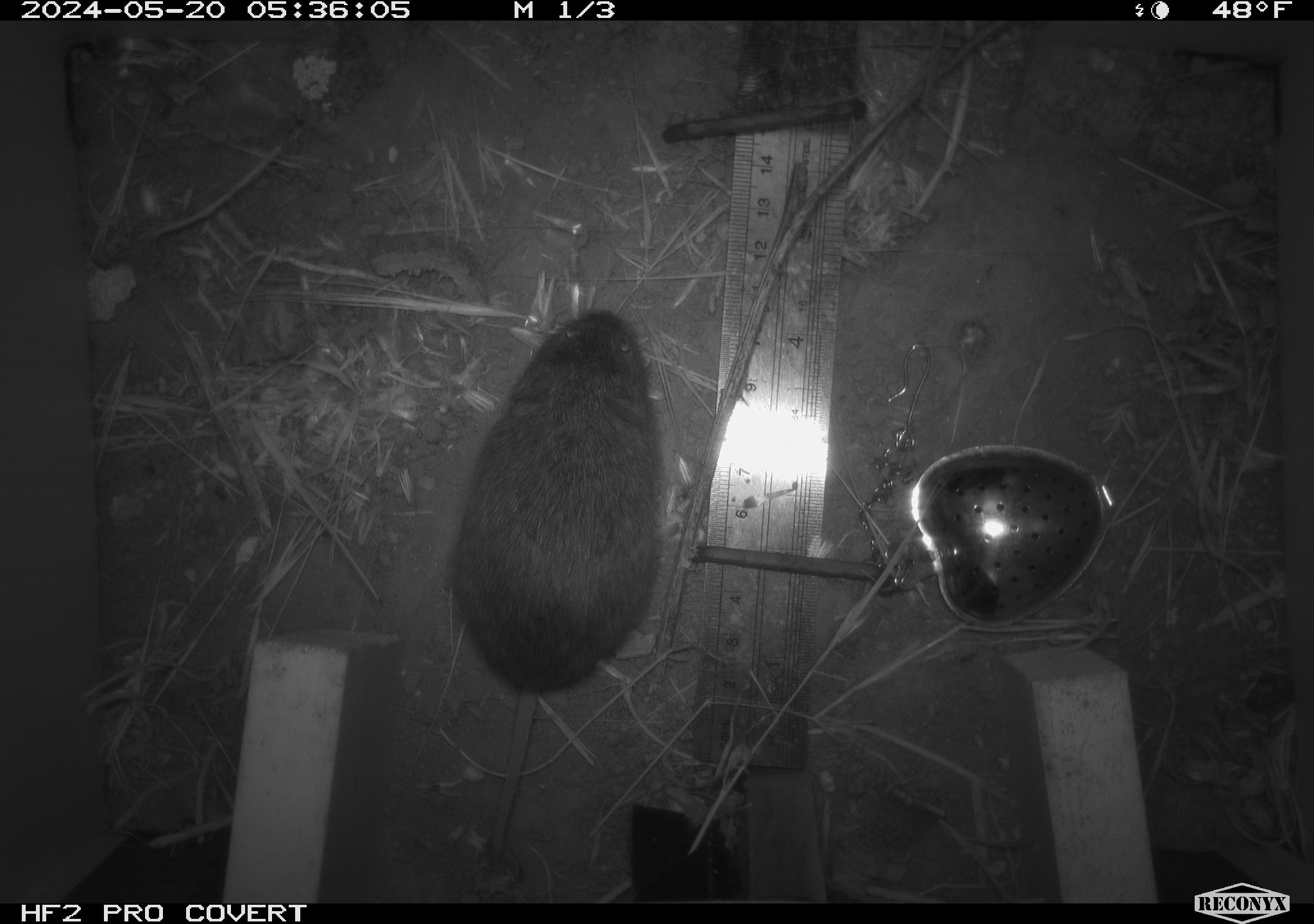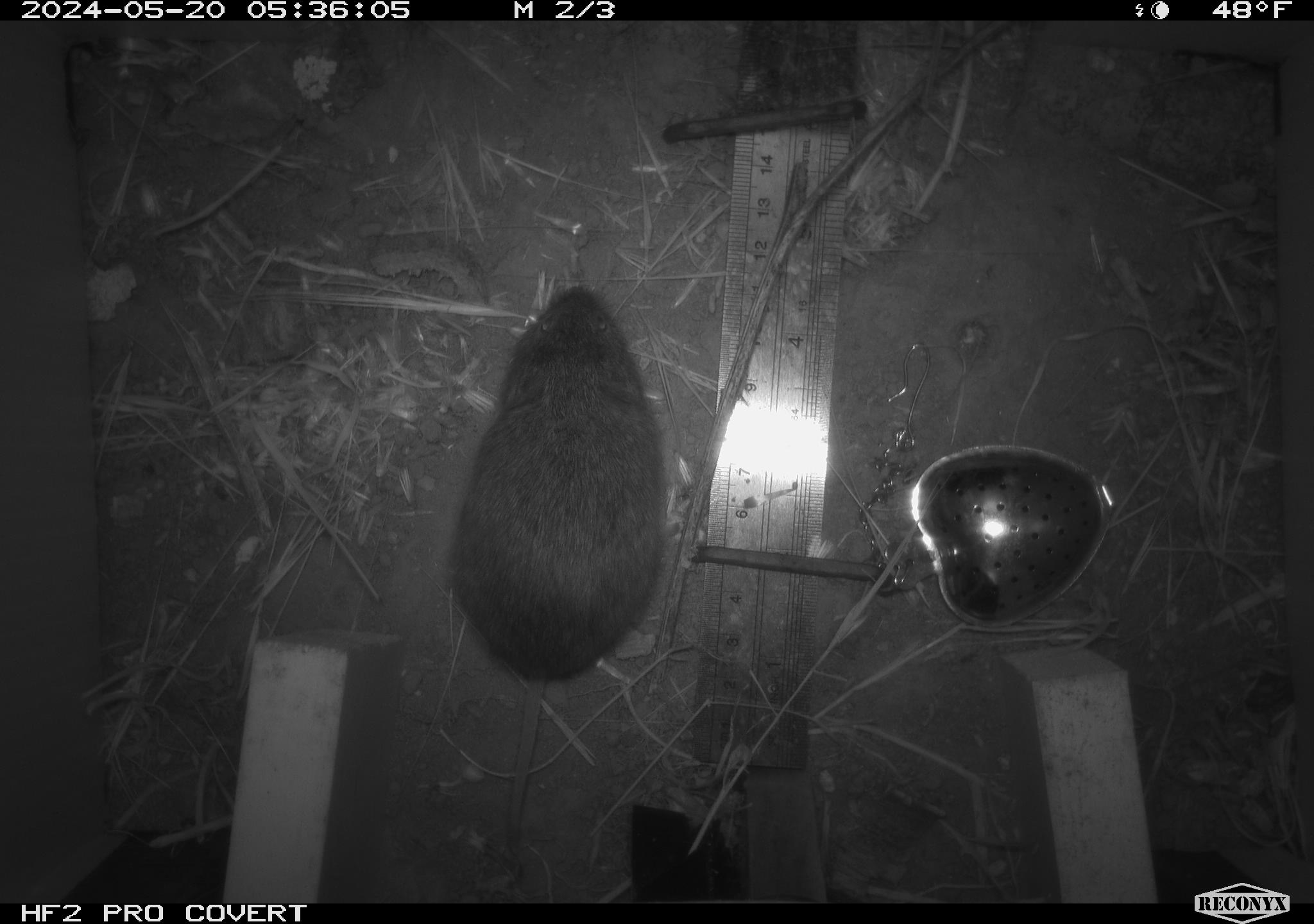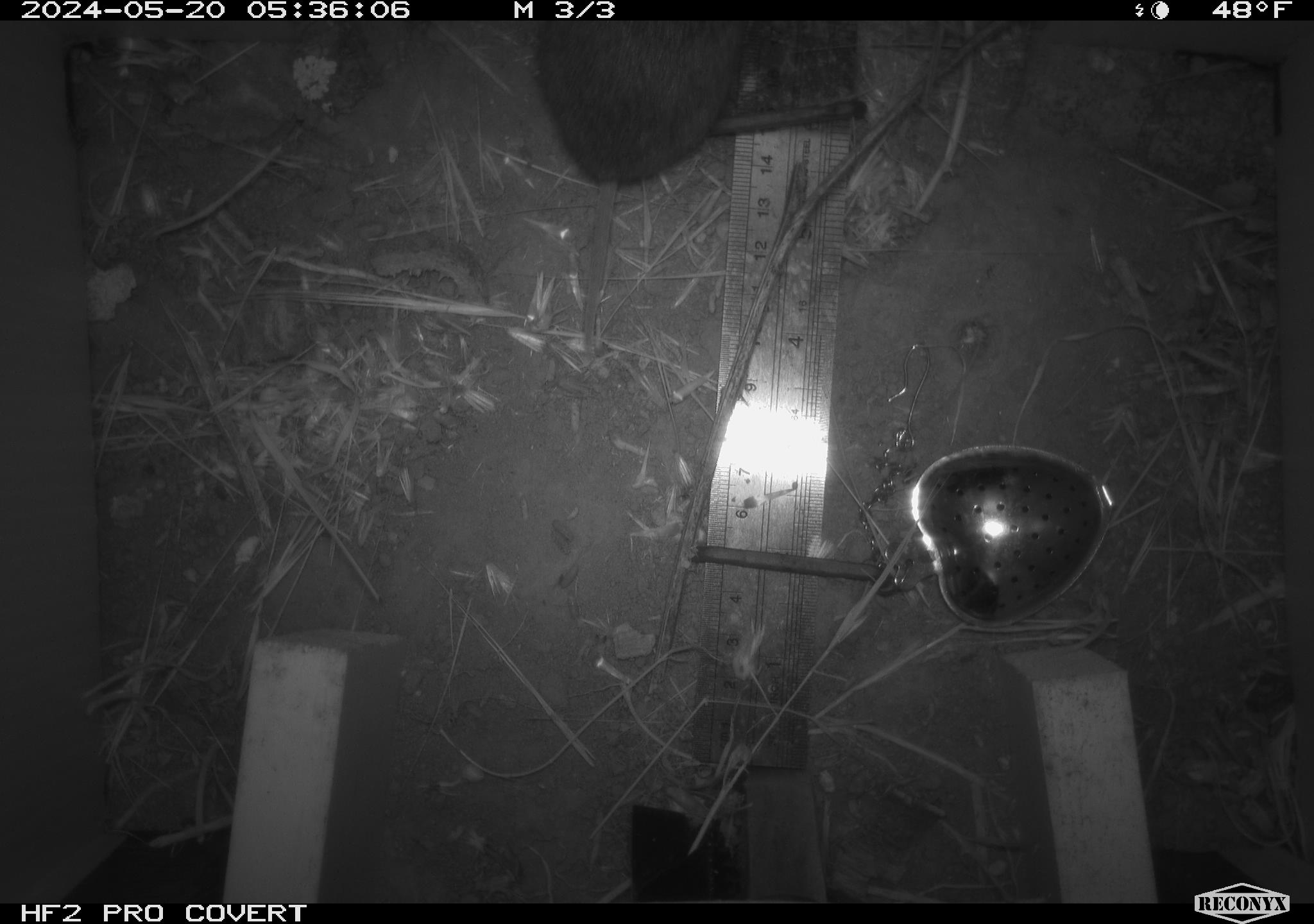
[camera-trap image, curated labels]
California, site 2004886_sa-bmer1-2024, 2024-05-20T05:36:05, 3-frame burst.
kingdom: Animalia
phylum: Chordata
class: Mammalia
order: Rodentia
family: Cricetidae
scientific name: Arvicolinae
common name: voles, lemmings, and muskrats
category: arvicolinae subfamily